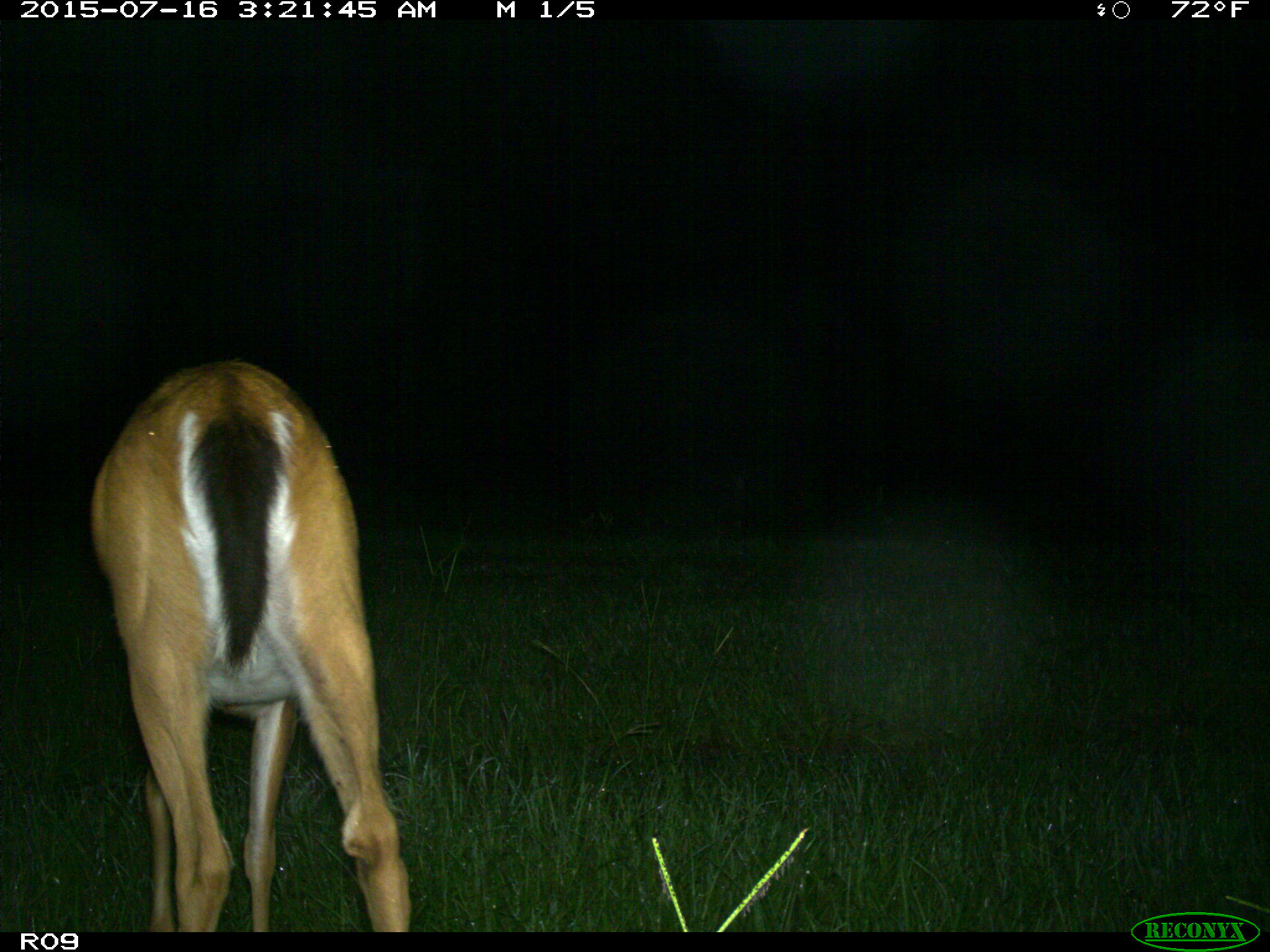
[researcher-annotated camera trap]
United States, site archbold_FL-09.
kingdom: Animalia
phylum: Chordata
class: Mammalia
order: Artiodactyla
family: Cervidae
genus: Odocoileus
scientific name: Odocoileus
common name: deer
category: unidentified deer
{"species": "unidentified deer (deer) (Odocoileus)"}